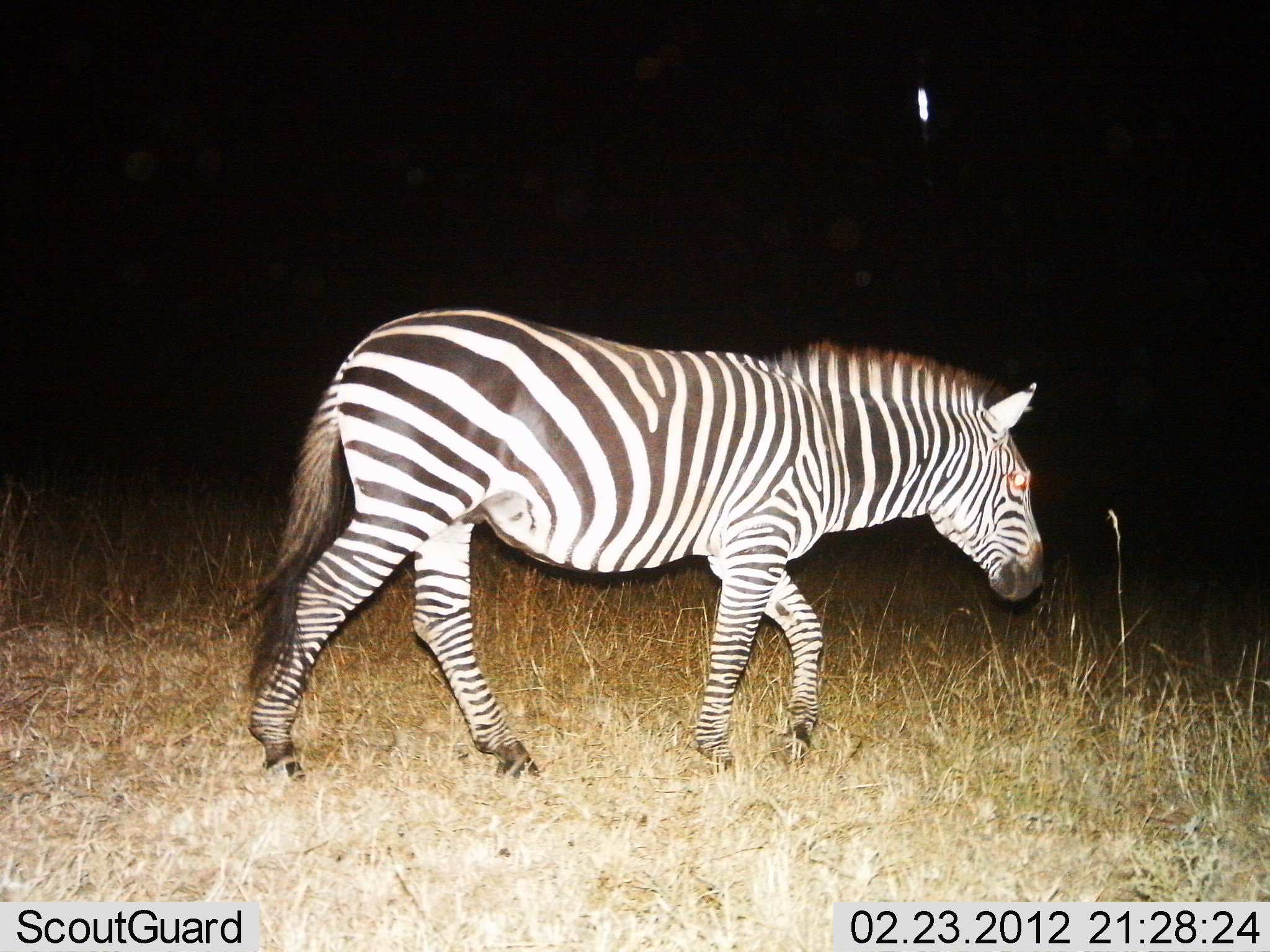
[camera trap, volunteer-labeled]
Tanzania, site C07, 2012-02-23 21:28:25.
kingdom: Animalia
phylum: Chordata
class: Mammalia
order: Perissodactyla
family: Equidae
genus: Equus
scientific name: Equus quagga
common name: plains zebra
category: zebra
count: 1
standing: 6%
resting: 0%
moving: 94%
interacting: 0%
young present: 0%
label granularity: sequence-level